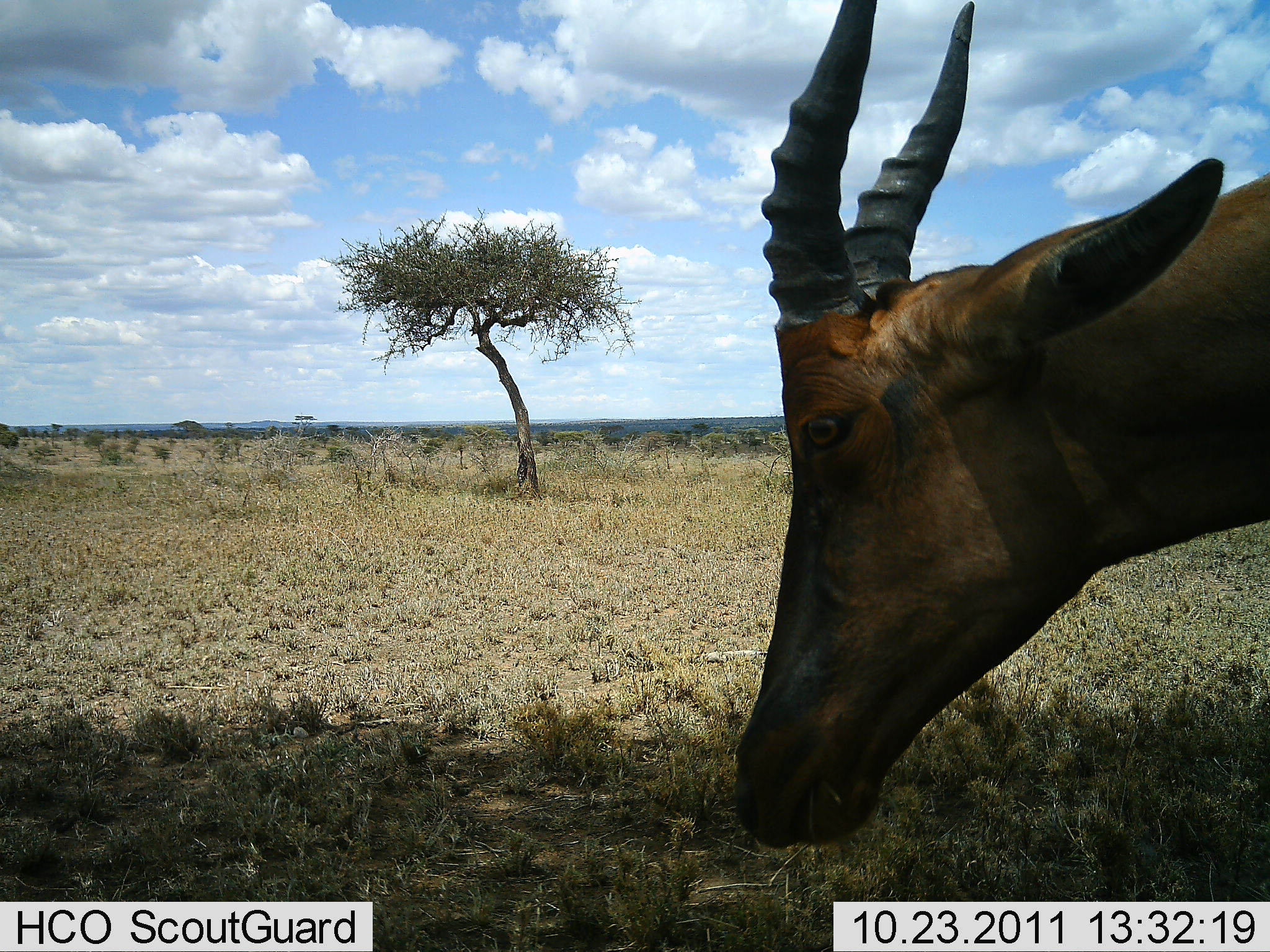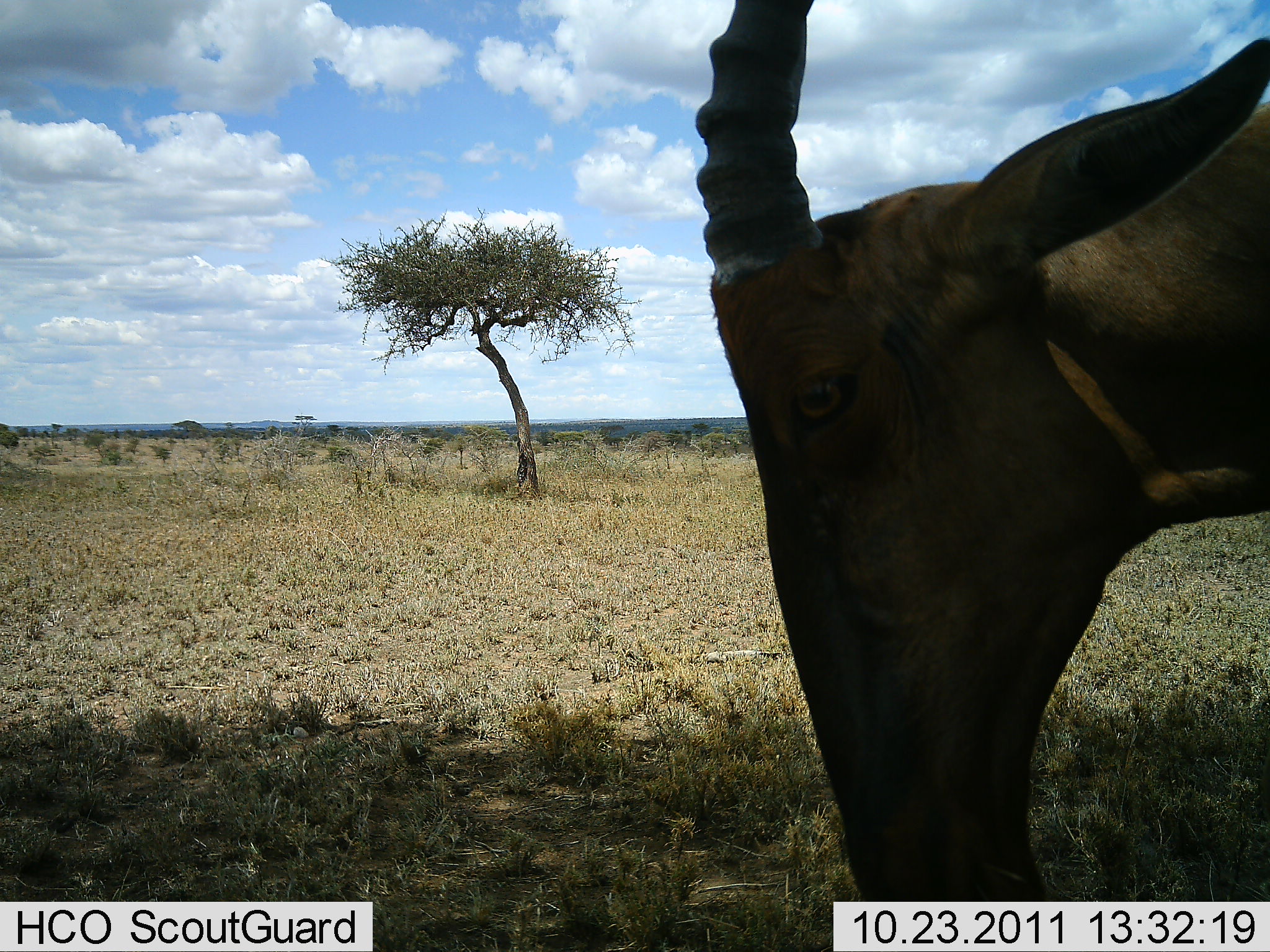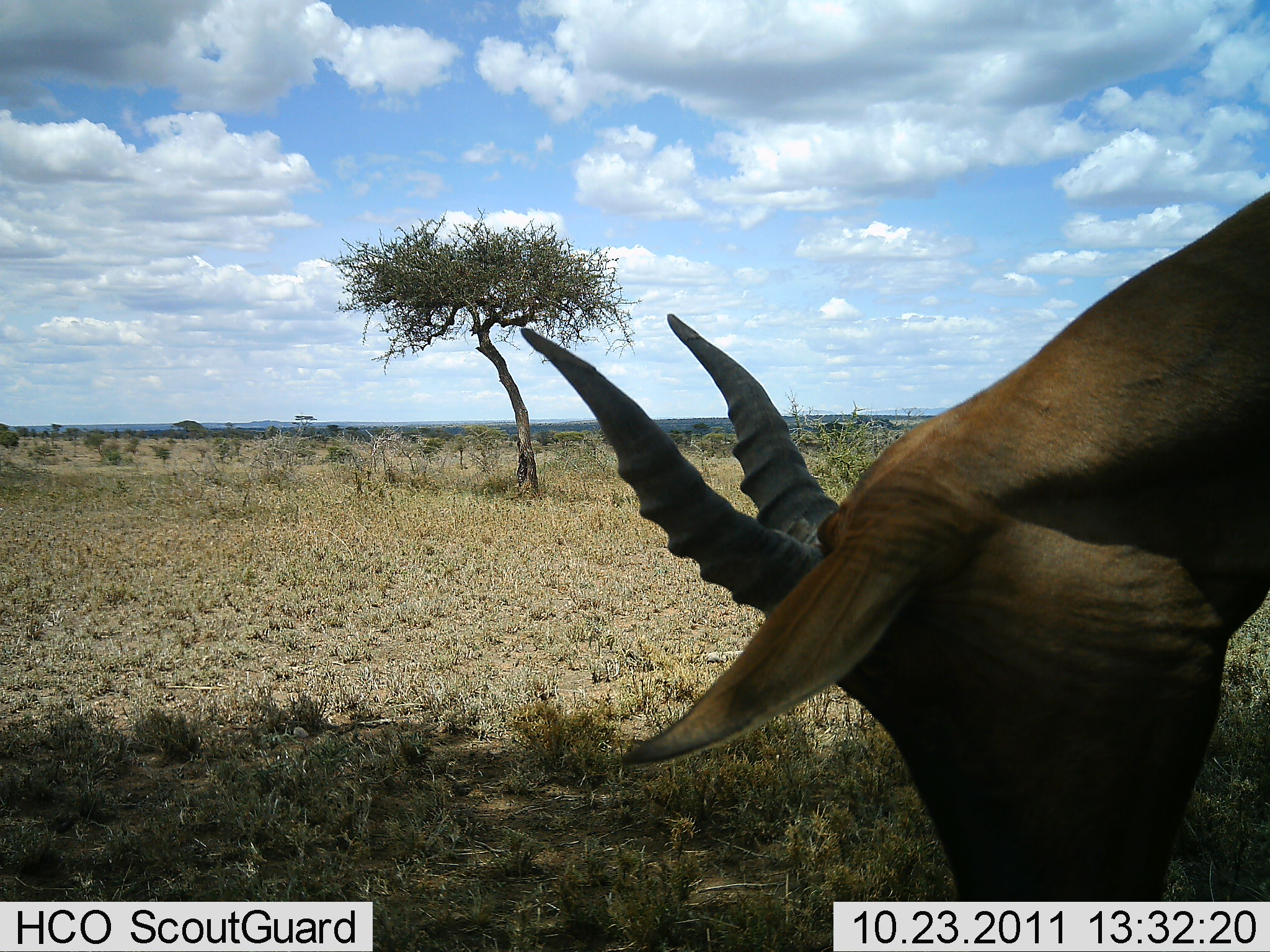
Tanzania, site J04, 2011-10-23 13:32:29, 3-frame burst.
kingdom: Animalia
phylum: Chordata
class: Mammalia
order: Artiodactyla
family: Bovidae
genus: Damaliscus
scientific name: Damaliscus lunatus jimela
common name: topi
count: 1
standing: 36%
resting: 0%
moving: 18%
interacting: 0%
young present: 0%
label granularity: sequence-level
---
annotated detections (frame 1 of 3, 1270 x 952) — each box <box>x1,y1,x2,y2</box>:
animal: <box>738,0,1270,851</box>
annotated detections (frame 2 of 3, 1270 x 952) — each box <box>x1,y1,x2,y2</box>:
animal: <box>693,2,1270,949</box>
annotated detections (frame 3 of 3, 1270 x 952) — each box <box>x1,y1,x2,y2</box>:
animal: <box>520,186,1270,903</box>